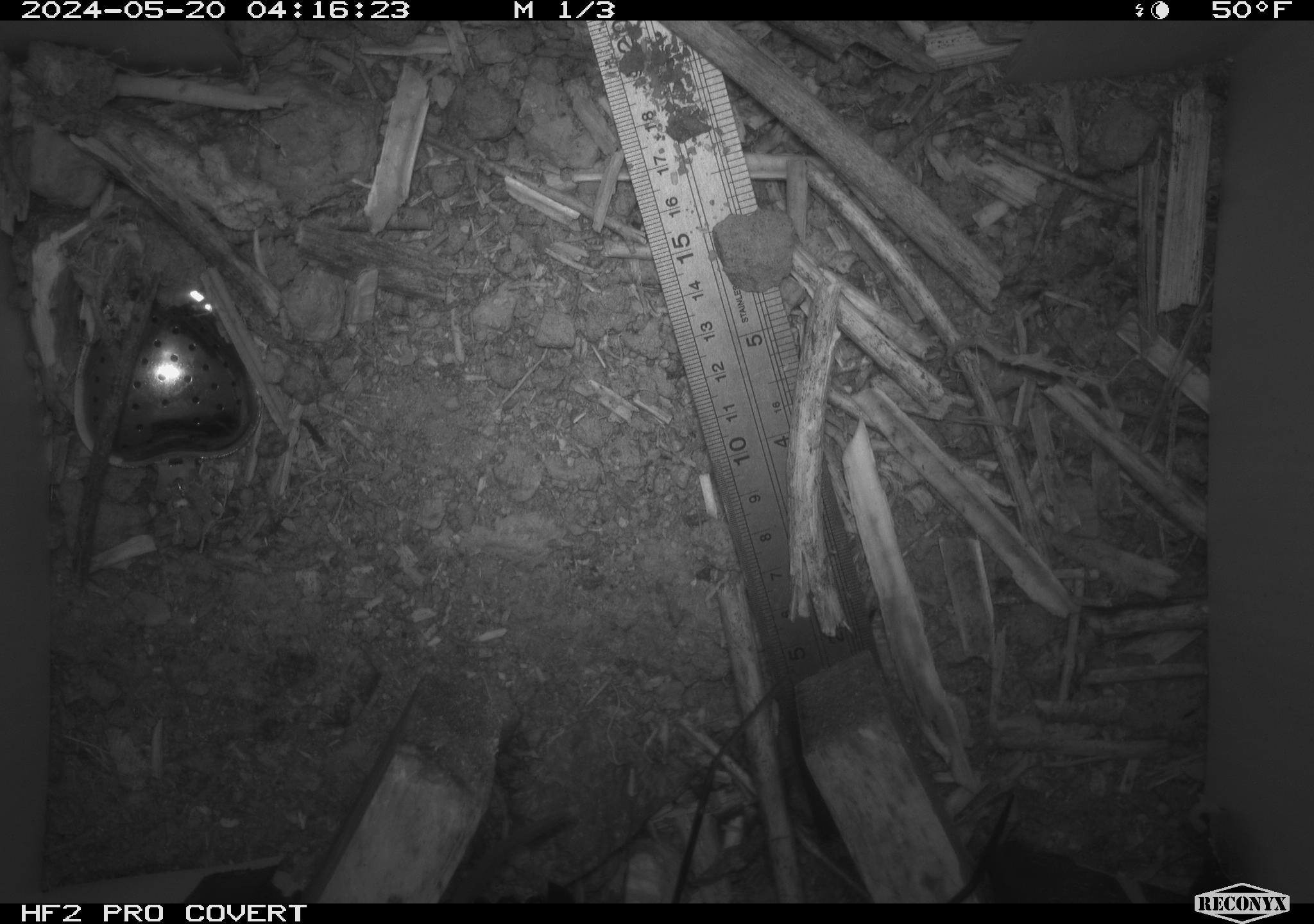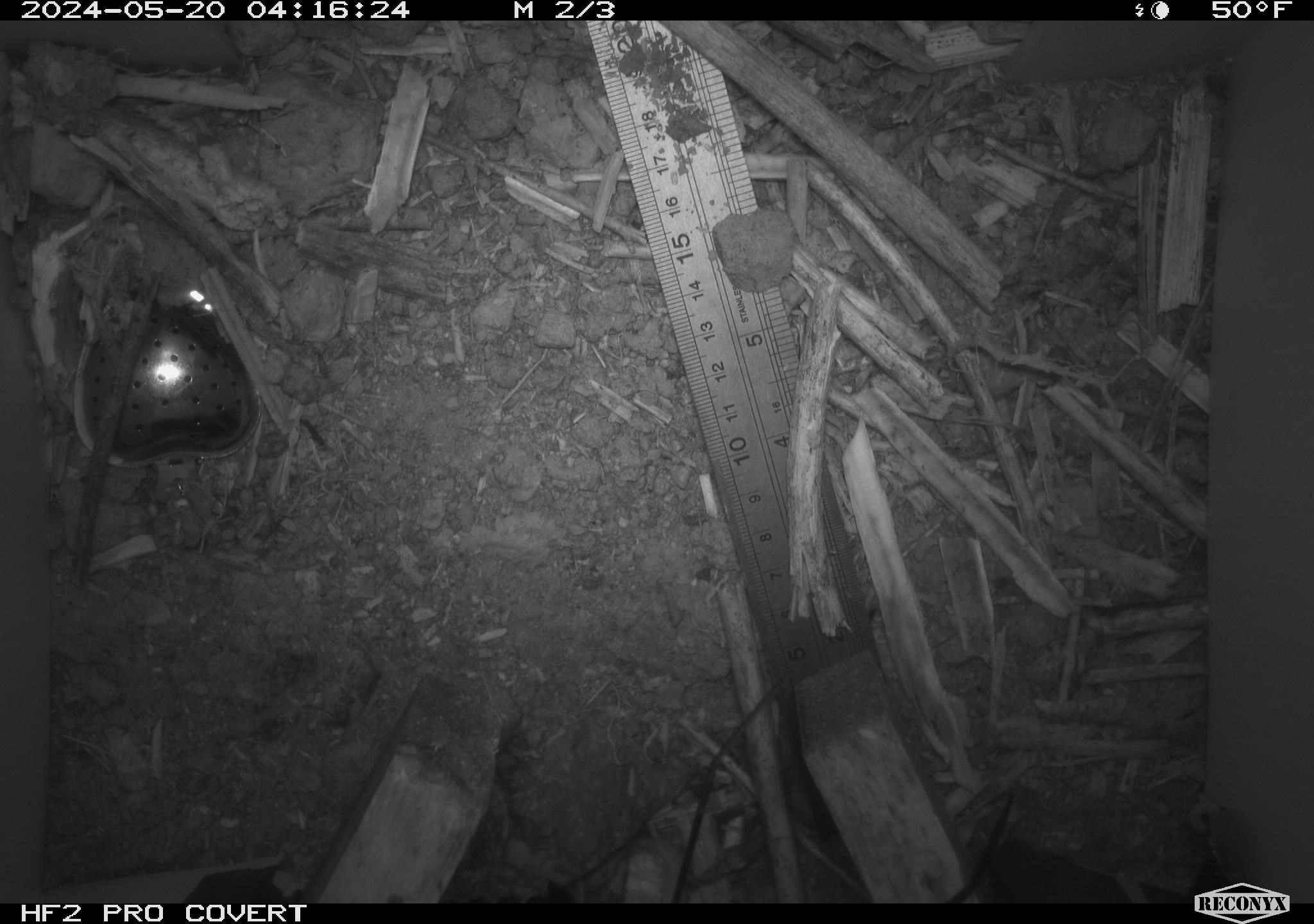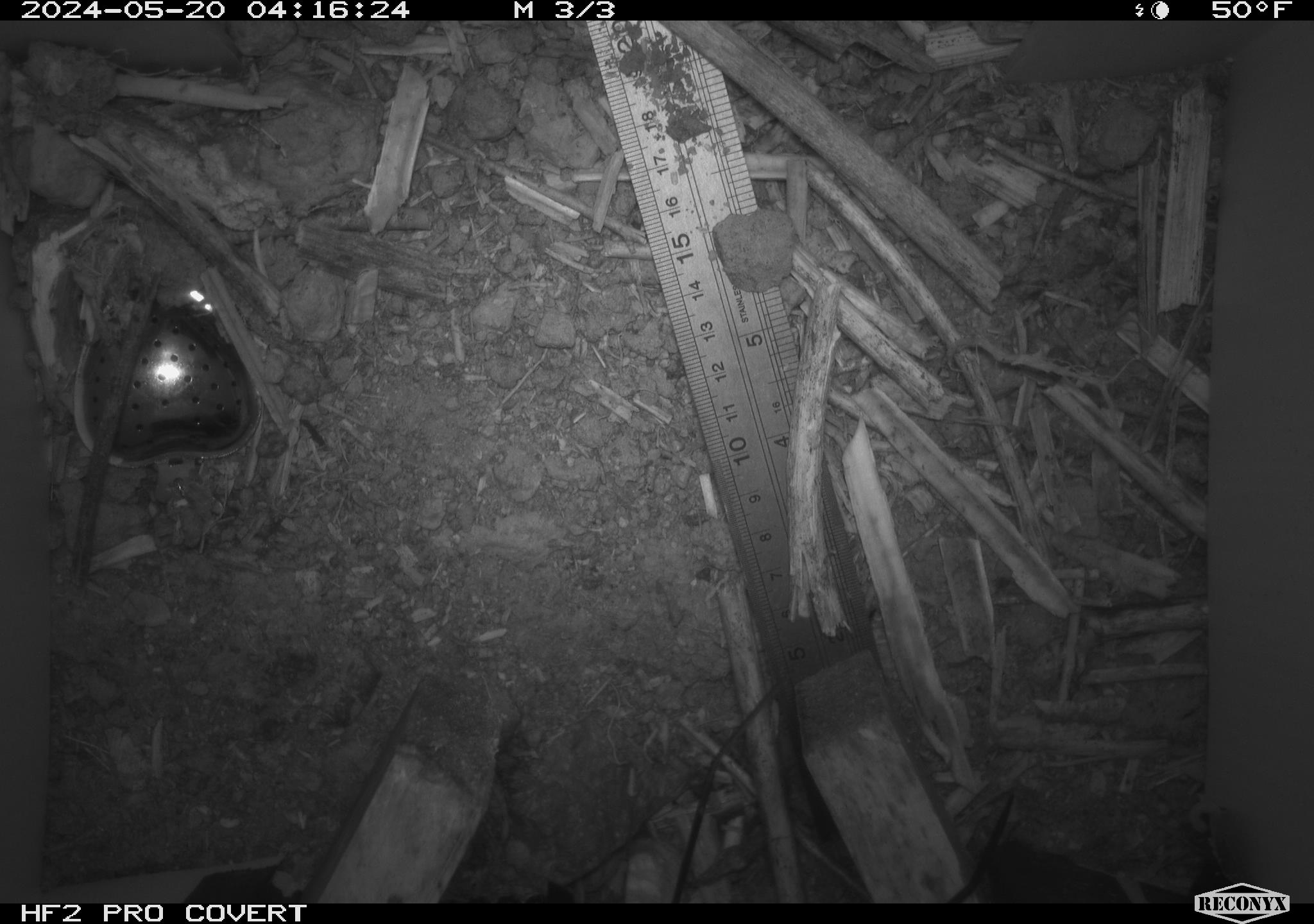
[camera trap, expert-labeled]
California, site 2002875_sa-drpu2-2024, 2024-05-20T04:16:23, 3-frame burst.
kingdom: Animalia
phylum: Chordata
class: Mammalia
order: Rodentia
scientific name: Rodentia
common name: rodent